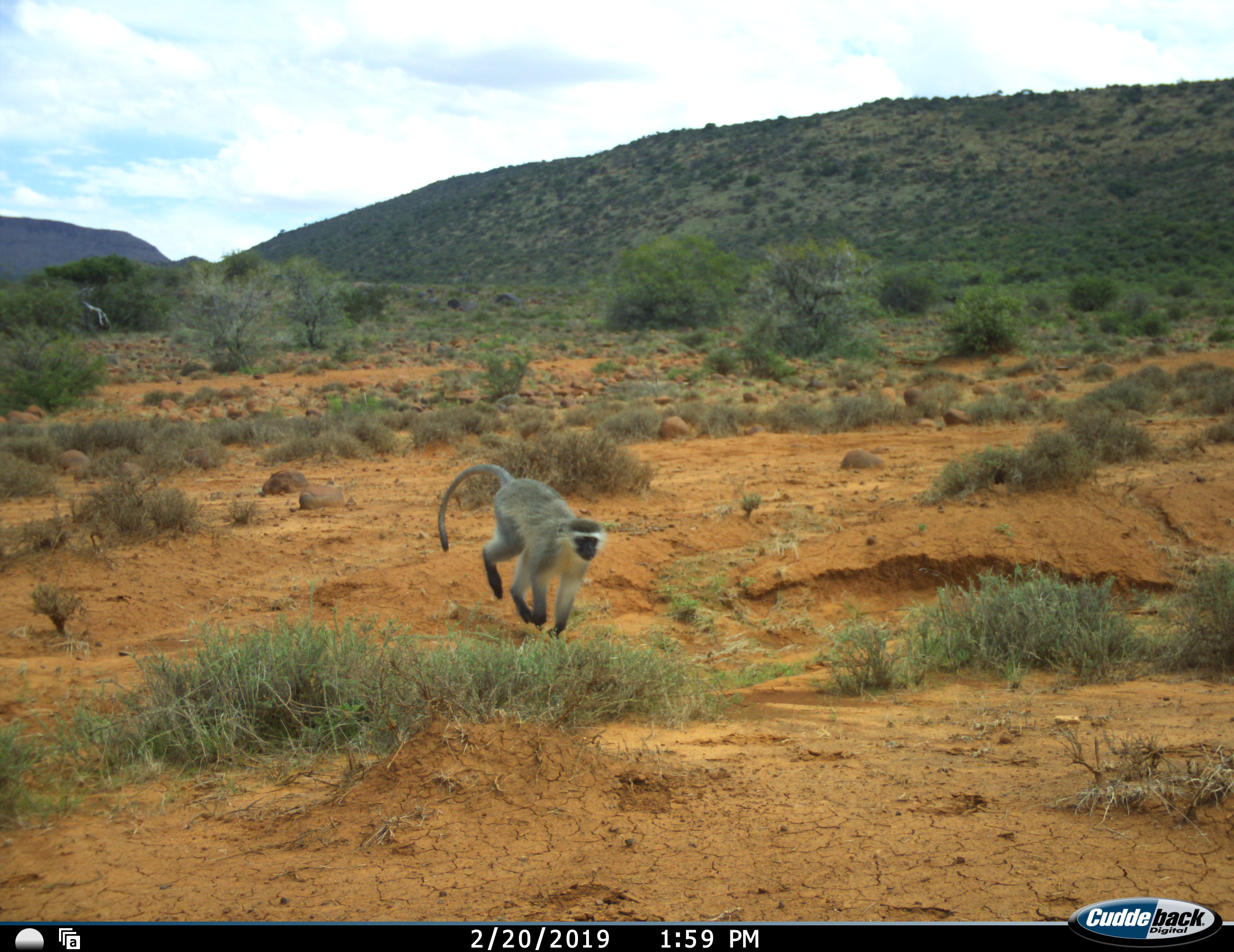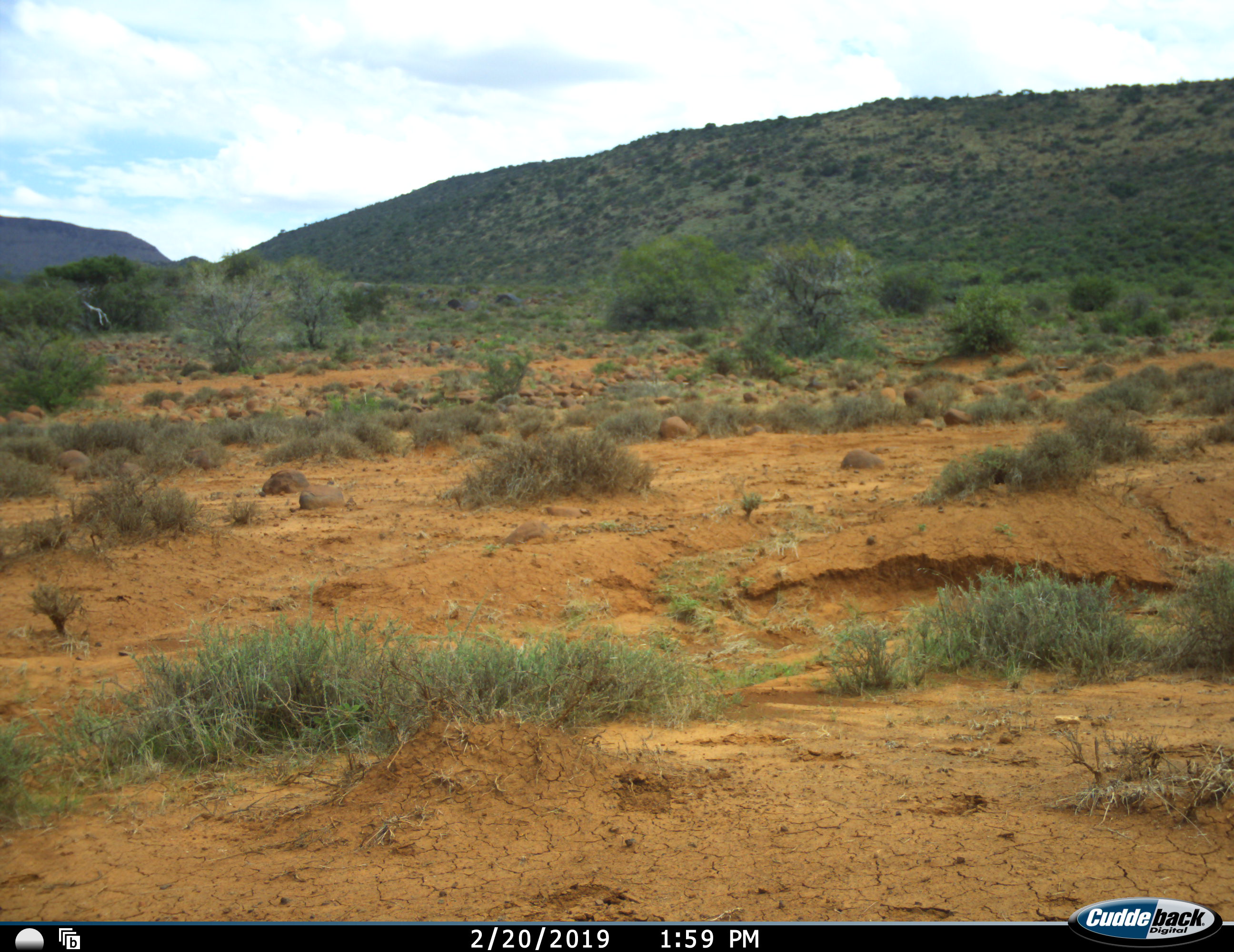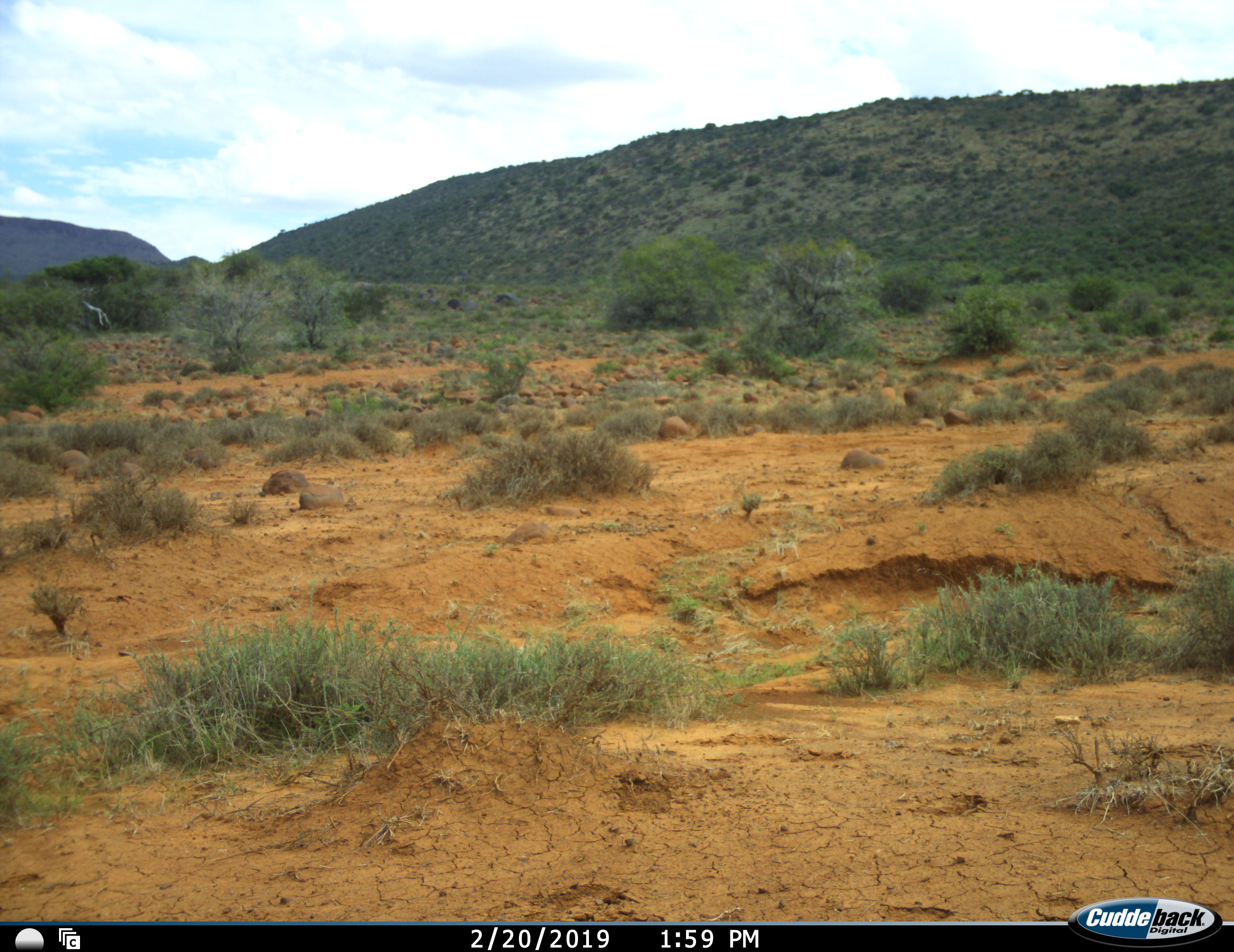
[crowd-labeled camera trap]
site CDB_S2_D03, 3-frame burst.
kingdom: Animalia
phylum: Chordata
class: Mammalia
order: Primates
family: Cercopithecidae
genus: Chlorocebus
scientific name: Chlorocebus pygerythrus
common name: vervet monkey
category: monkeyvervet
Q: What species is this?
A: Monkeyvervet (vervet monkey) (Chlorocebus pygerythrus).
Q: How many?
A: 1.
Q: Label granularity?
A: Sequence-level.